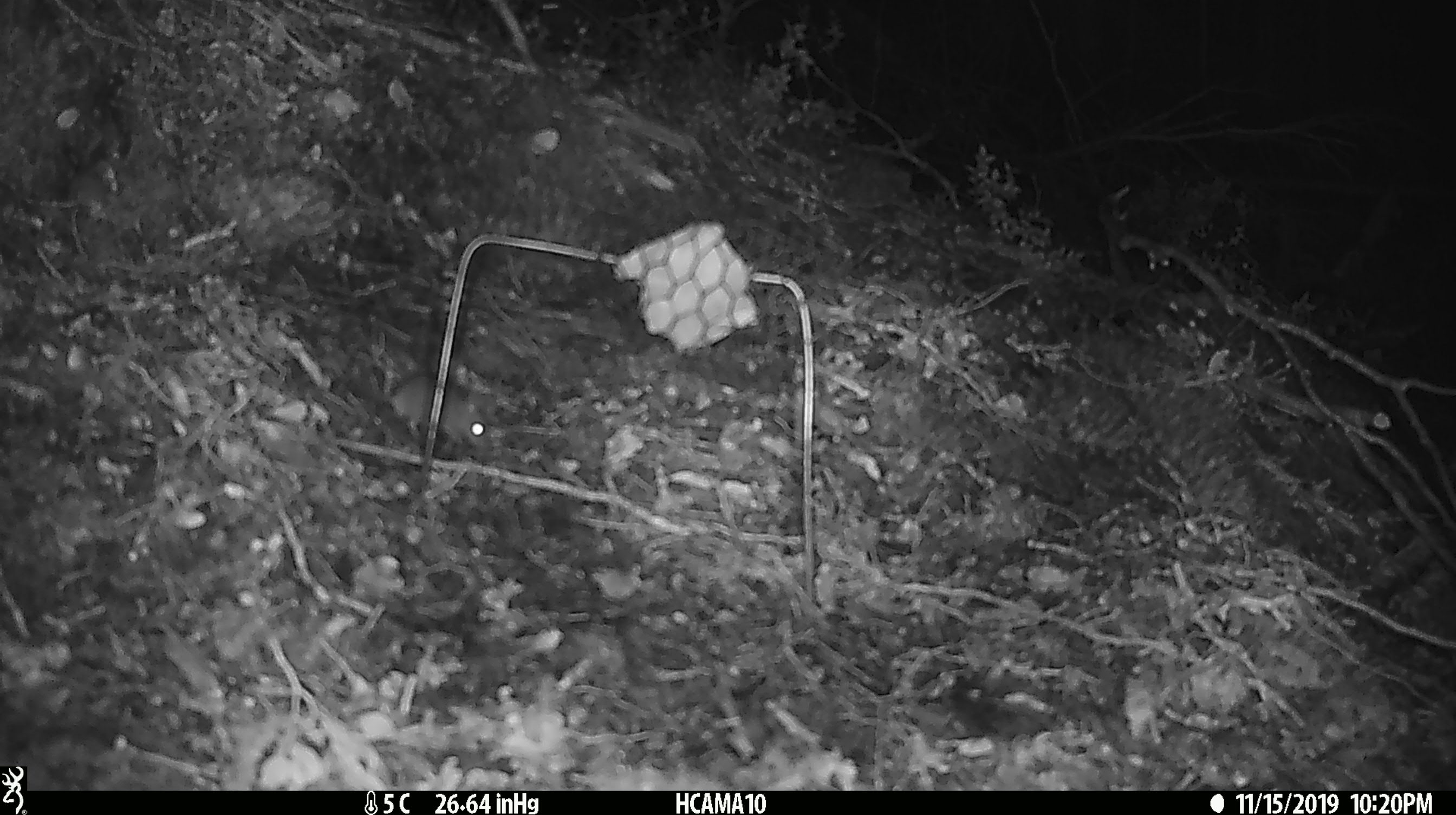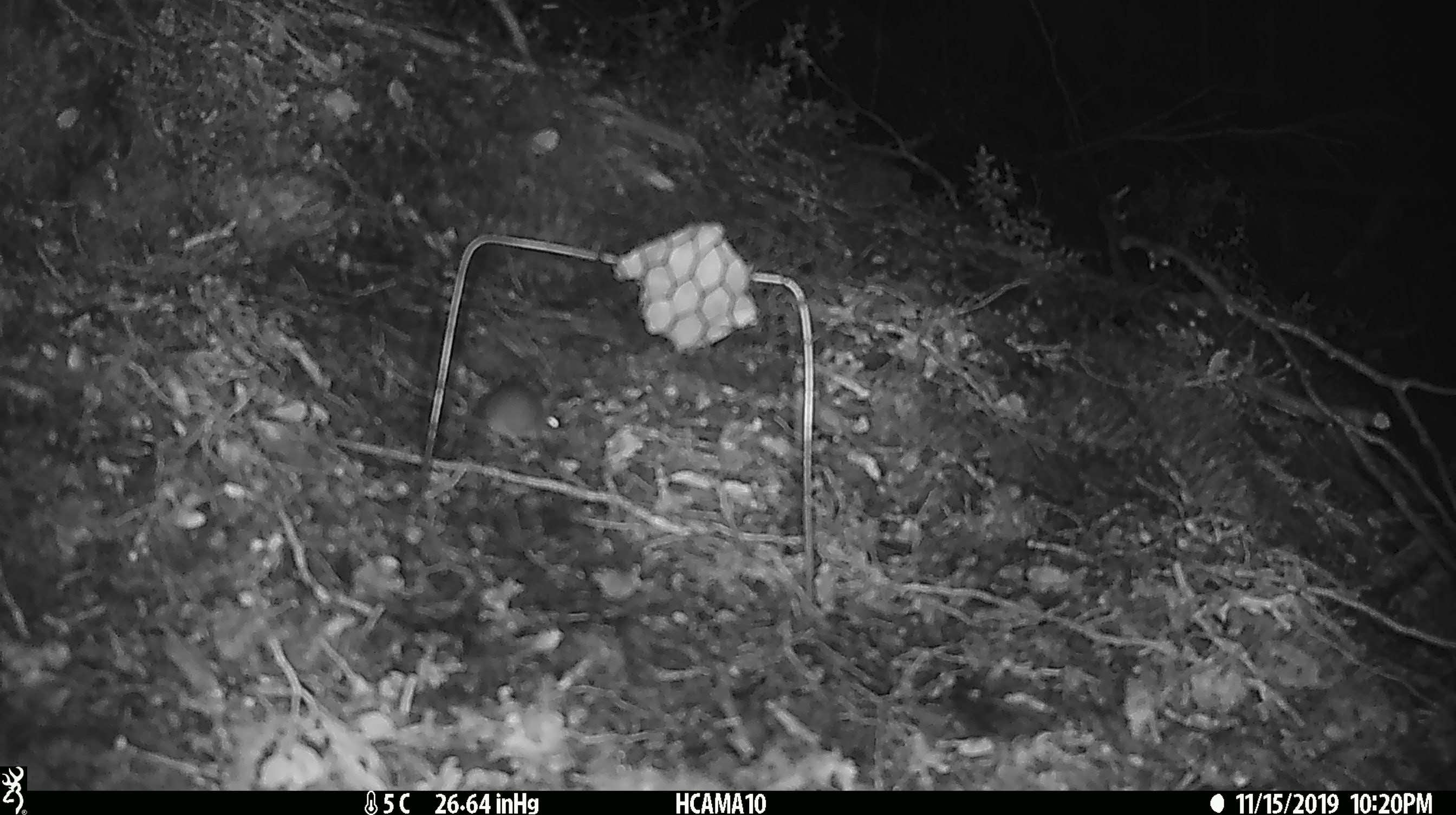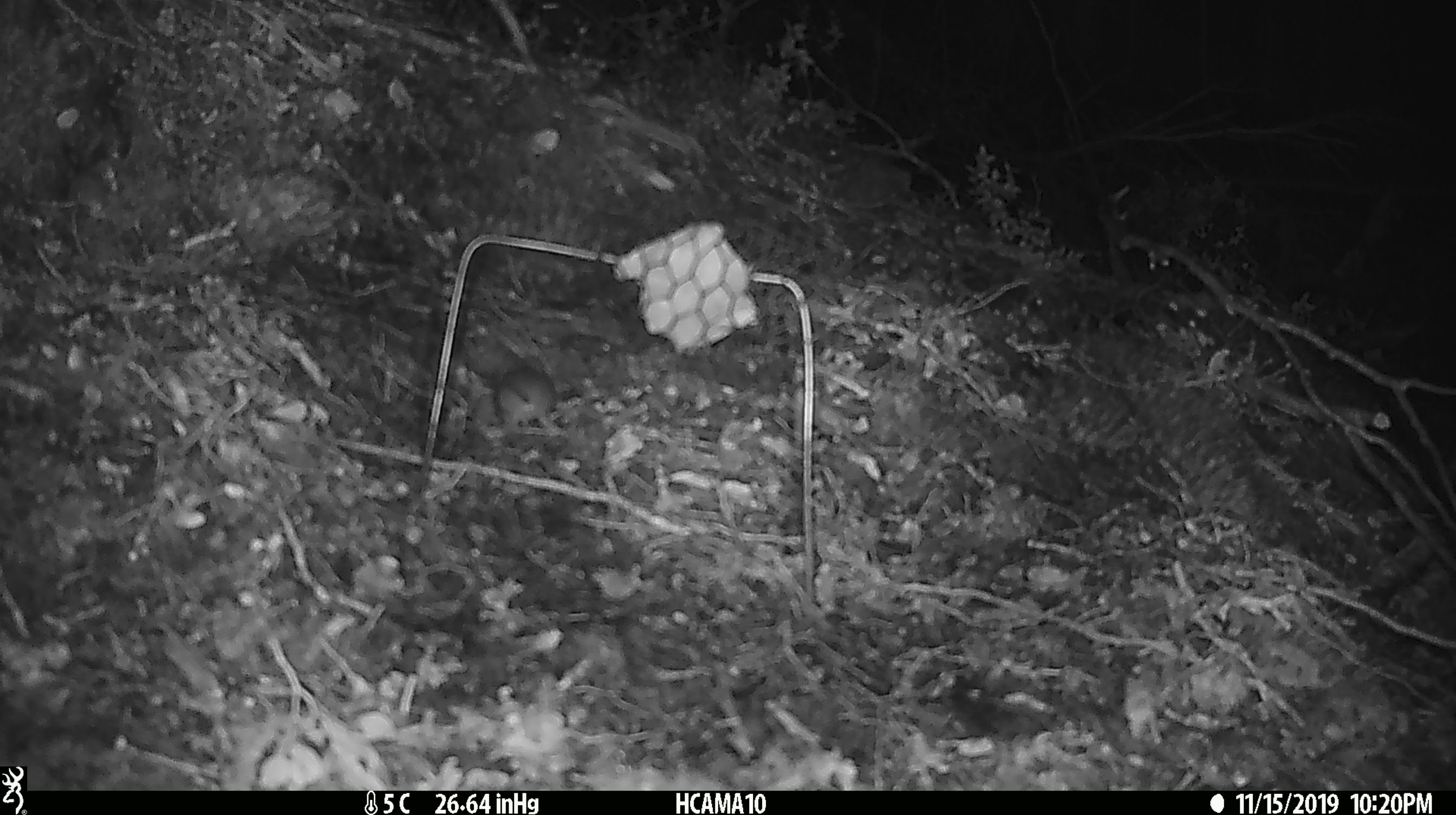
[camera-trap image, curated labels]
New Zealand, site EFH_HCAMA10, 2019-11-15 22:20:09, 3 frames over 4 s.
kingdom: Animalia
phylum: Chordata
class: Mammalia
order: Rodentia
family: Muridae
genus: Mus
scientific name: Mus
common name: mouse